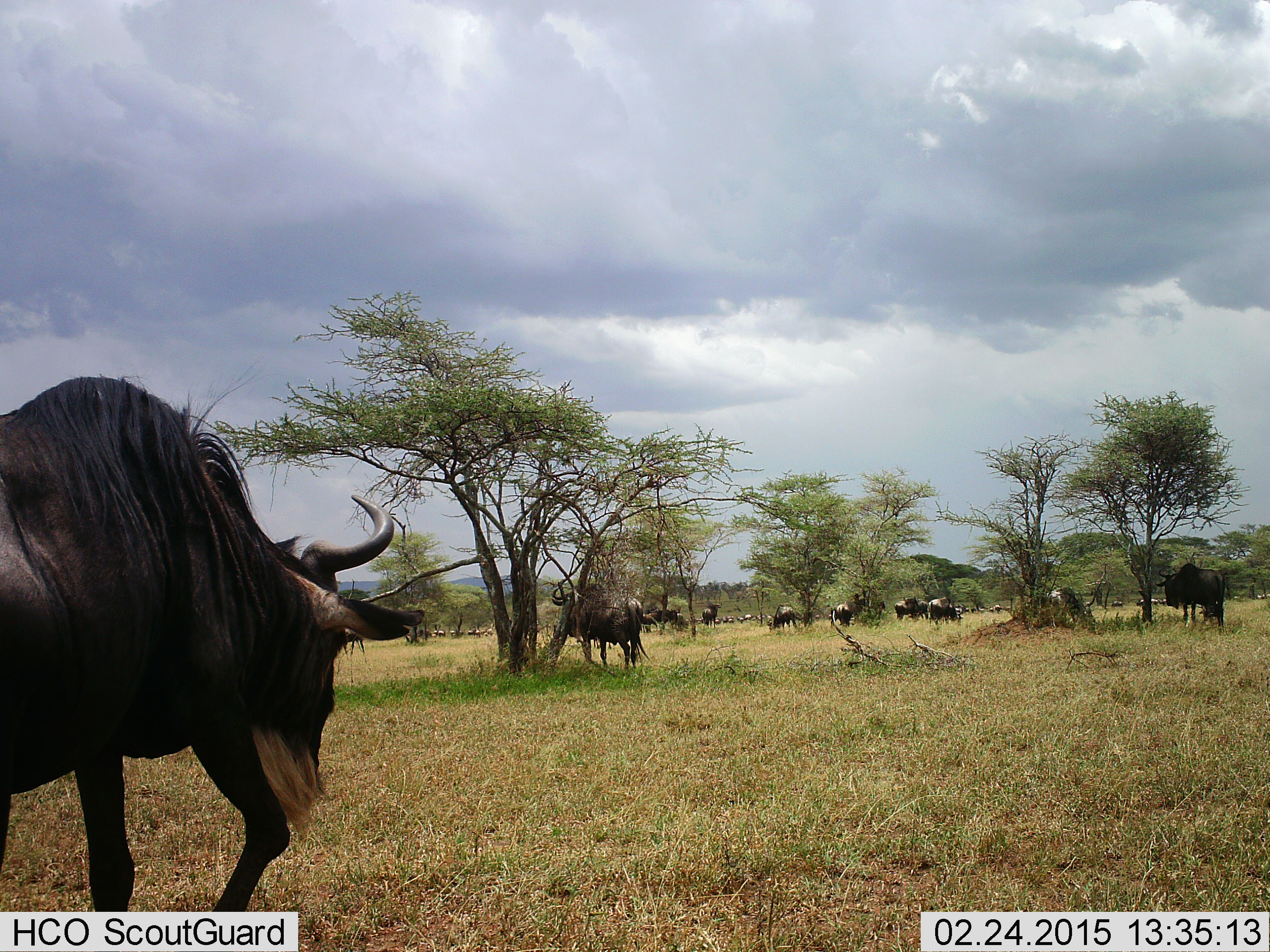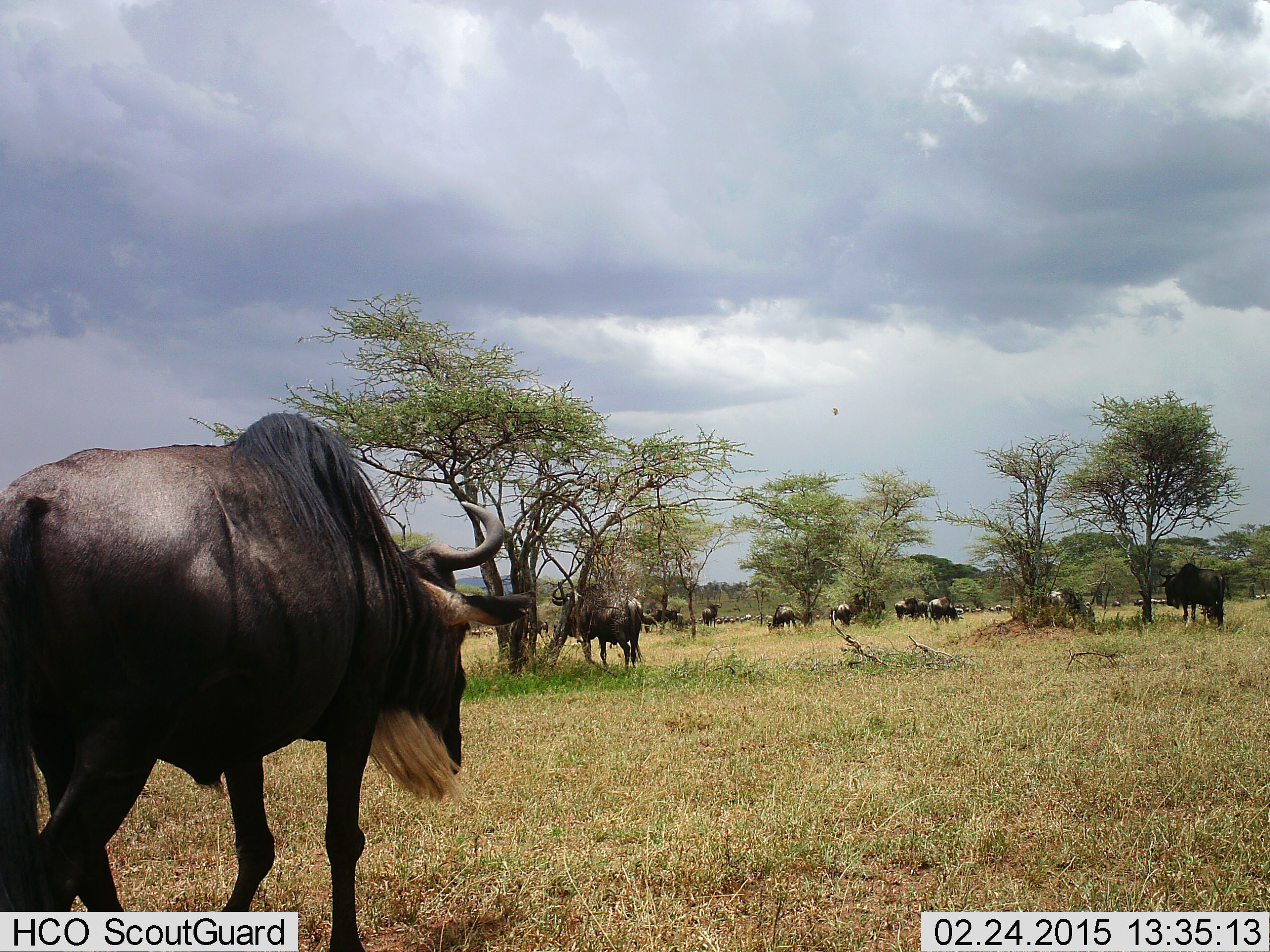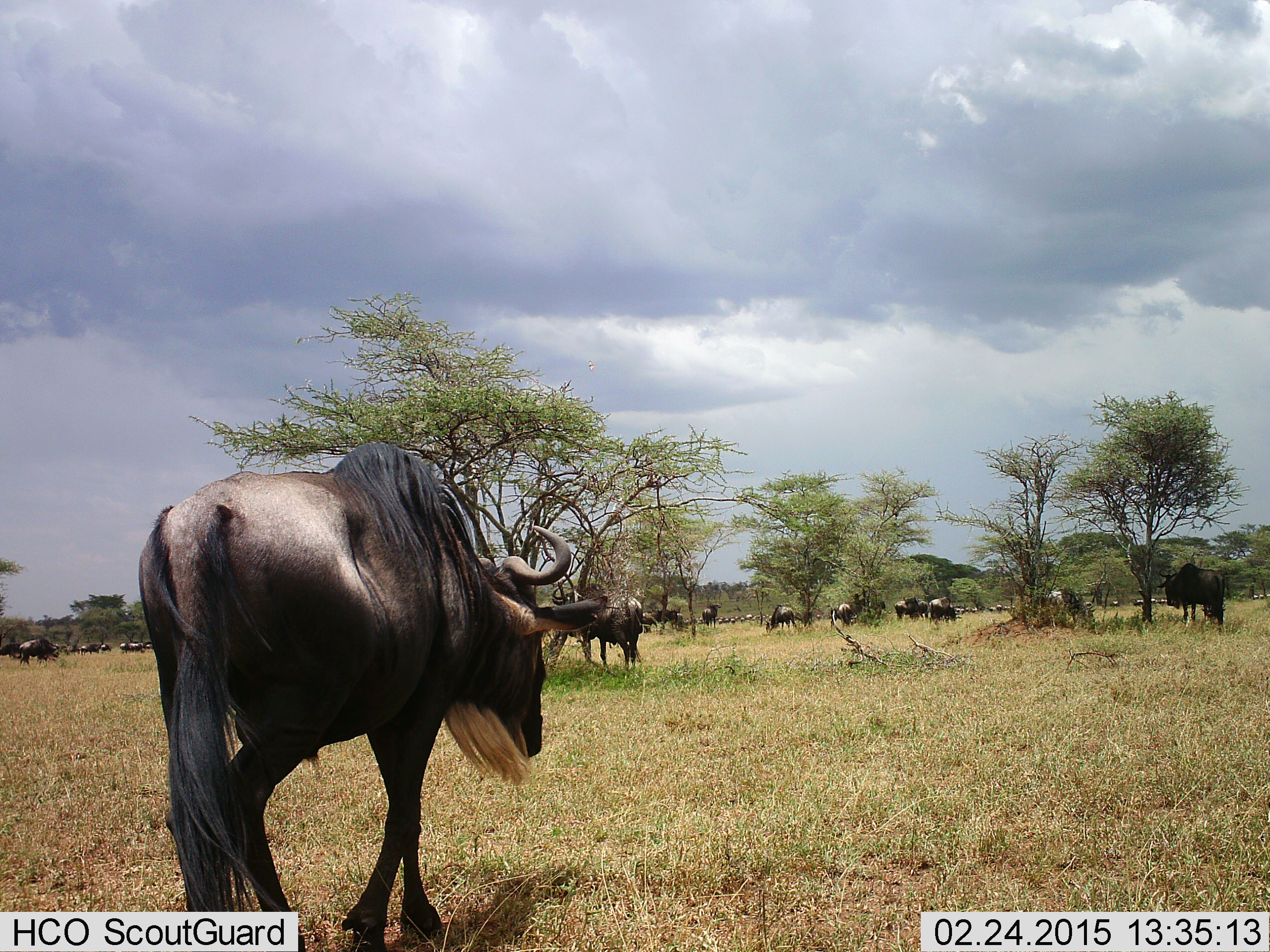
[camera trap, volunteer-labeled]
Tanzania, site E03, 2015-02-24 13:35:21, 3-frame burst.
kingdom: Animalia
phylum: Chordata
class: Mammalia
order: Artiodactyla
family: Bovidae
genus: Connochaetes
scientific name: Connochaetes taurinus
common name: blue wildebeest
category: wildebeest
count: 11-50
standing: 55%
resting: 9%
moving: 82%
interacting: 0%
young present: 0%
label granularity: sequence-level